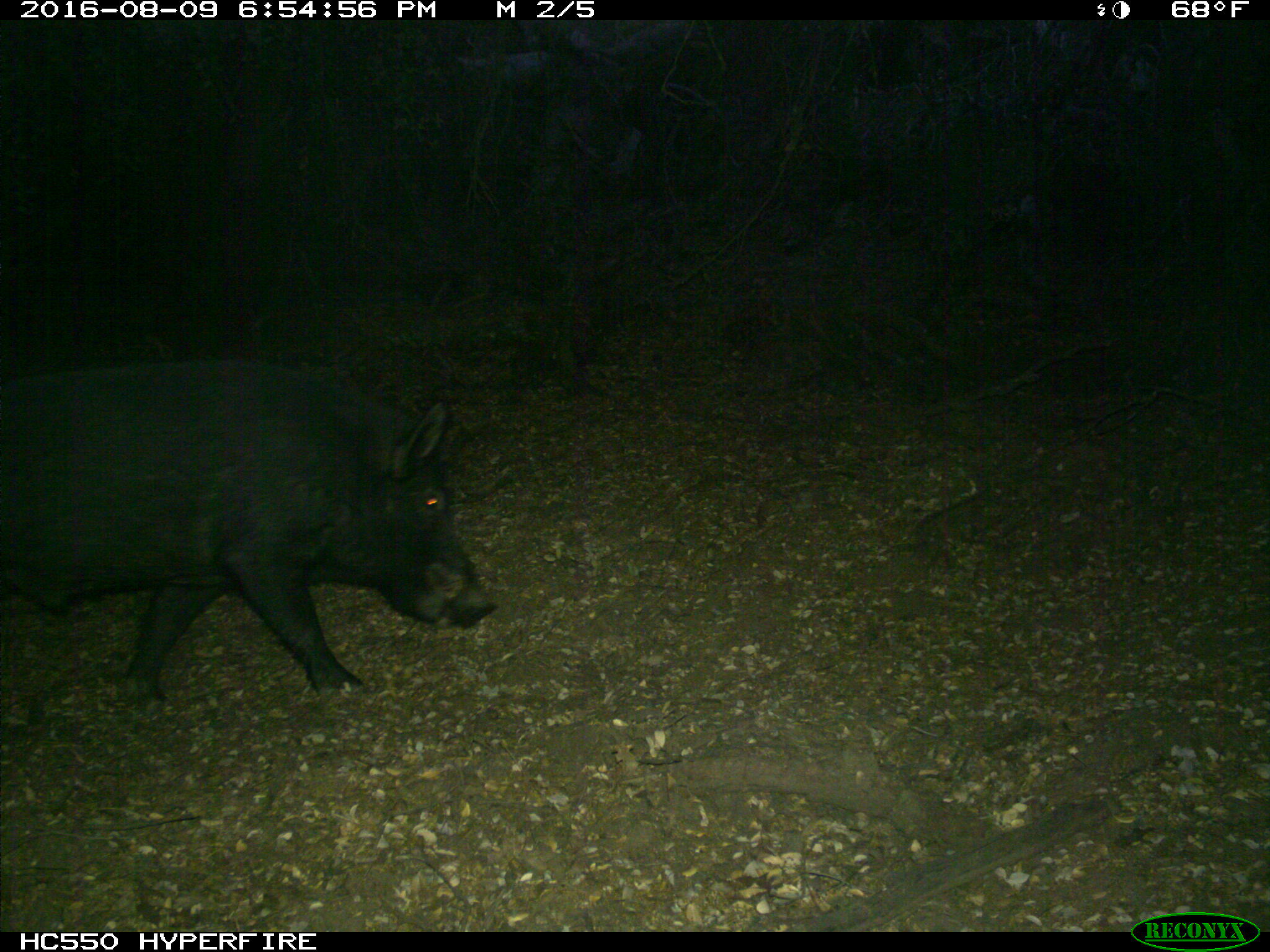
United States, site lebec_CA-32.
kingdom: Animalia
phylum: Chordata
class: Mammalia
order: Artiodactyla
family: Suidae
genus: Sus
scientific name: Sus scrofa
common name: wild boar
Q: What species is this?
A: Sus scrofa (wild boar).